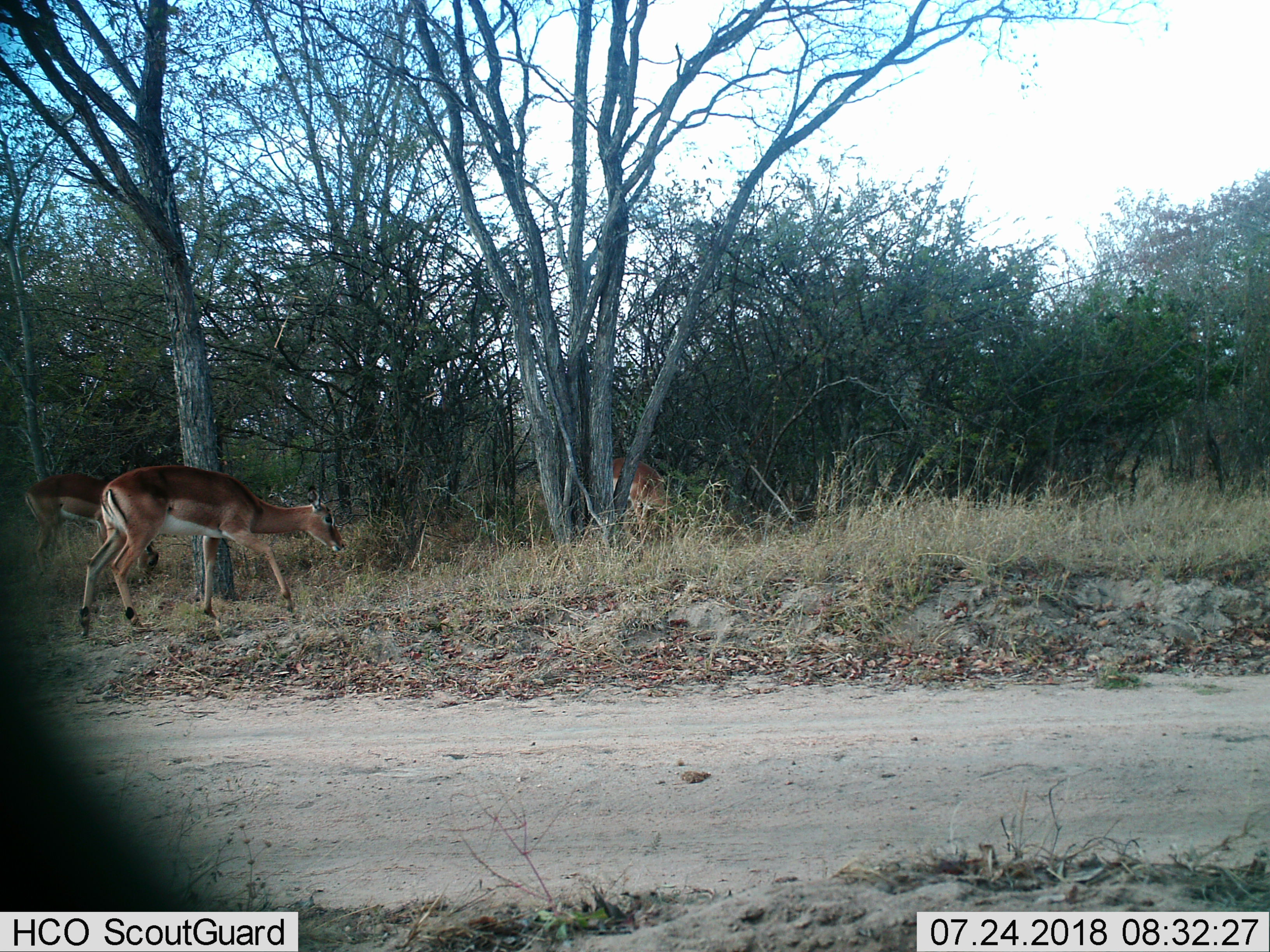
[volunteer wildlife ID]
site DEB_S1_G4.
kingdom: Animalia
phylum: Chordata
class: Mammalia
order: Artiodactyla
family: Bovidae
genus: Aepyceros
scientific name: Aepyceros melampus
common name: impala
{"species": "impala (Aepyceros melampus)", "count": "3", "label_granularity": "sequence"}